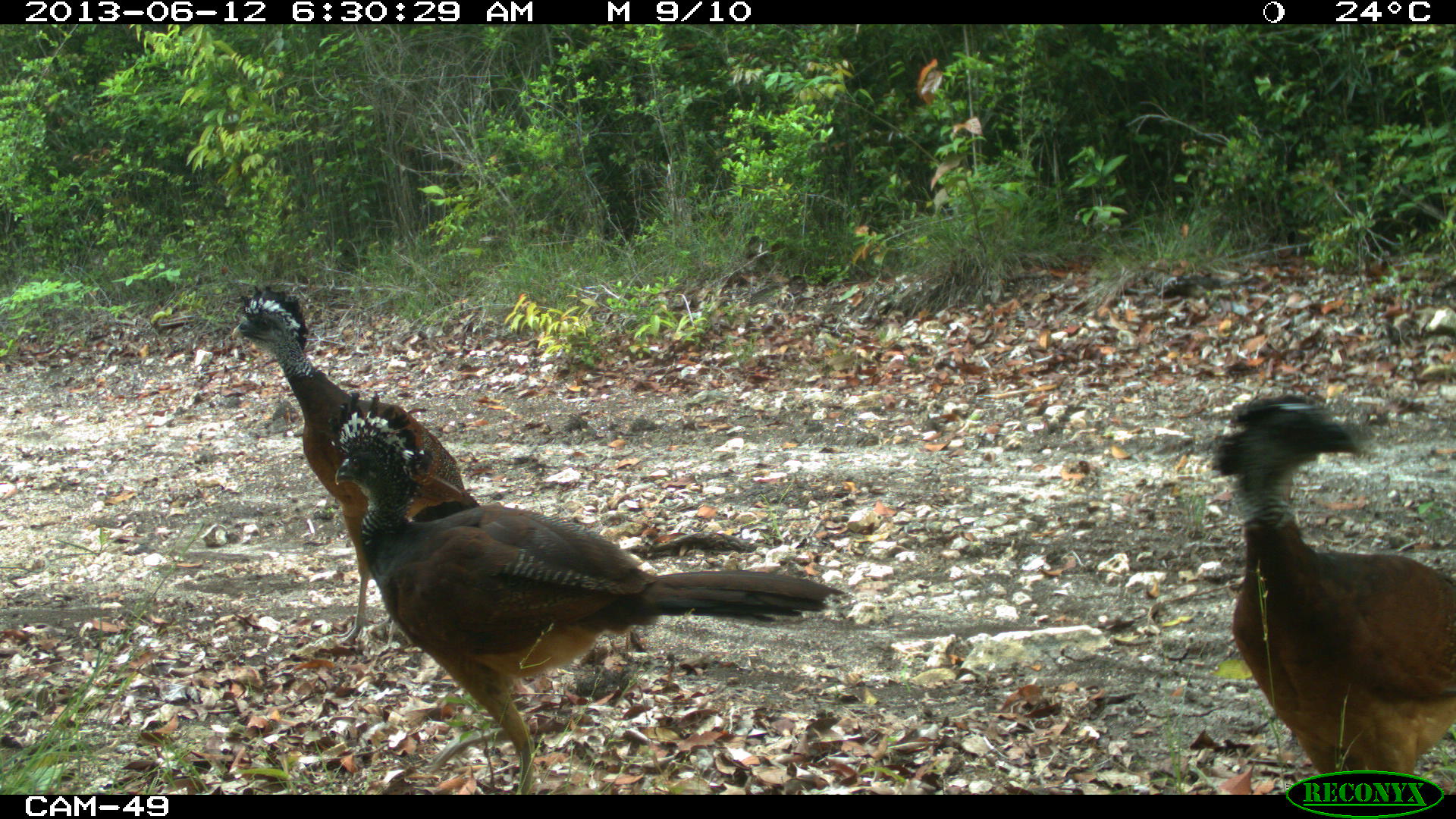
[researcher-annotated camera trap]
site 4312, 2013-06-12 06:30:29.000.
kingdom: Animalia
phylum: Chordata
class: Aves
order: Galliformes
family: Cracidae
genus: Crax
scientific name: Crax rubra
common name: great curassow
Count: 3.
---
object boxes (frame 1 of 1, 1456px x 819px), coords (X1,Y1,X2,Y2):
crax rubra: (326,386,847,790); (1209,384,1455,788); (229,282,480,647)